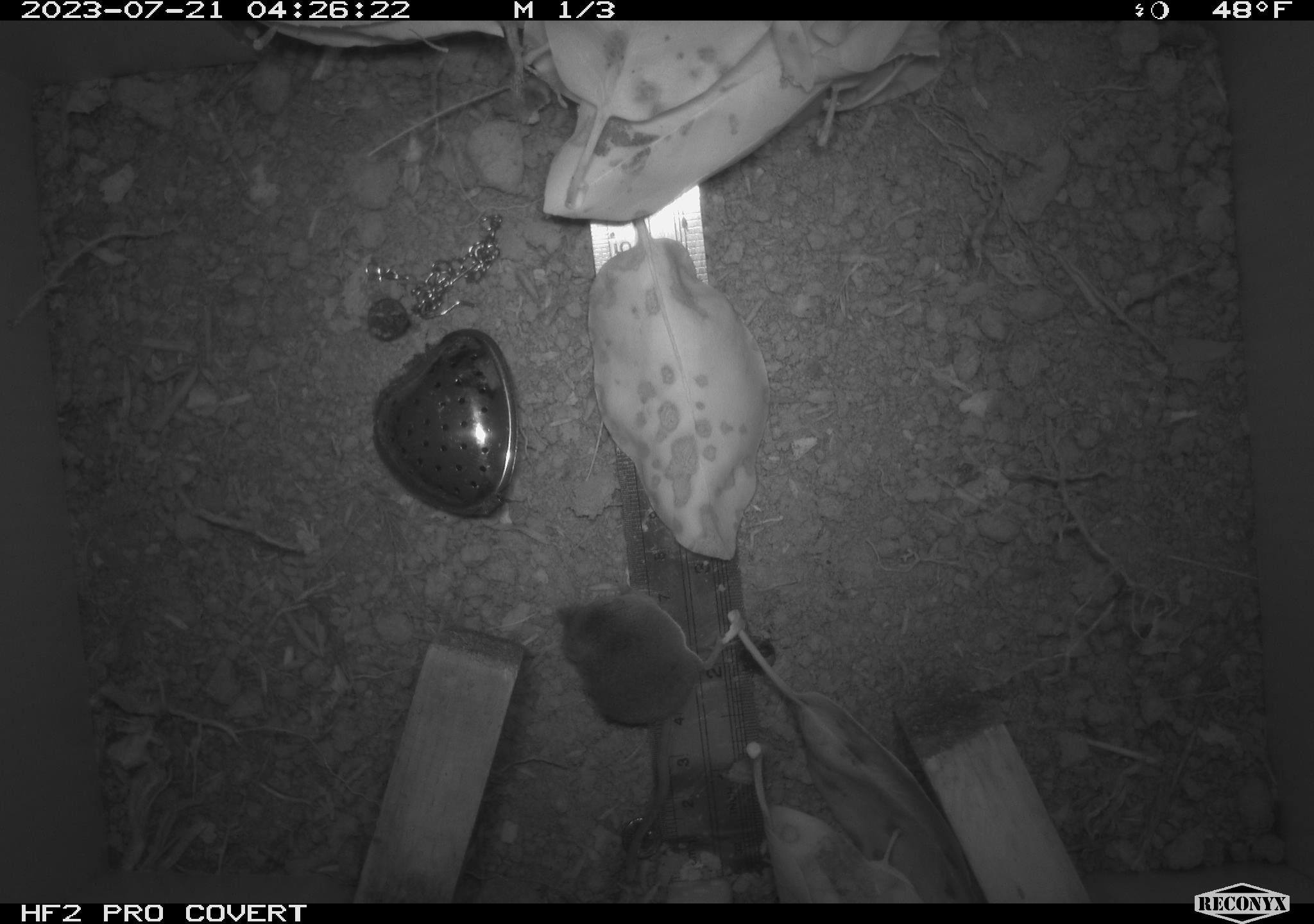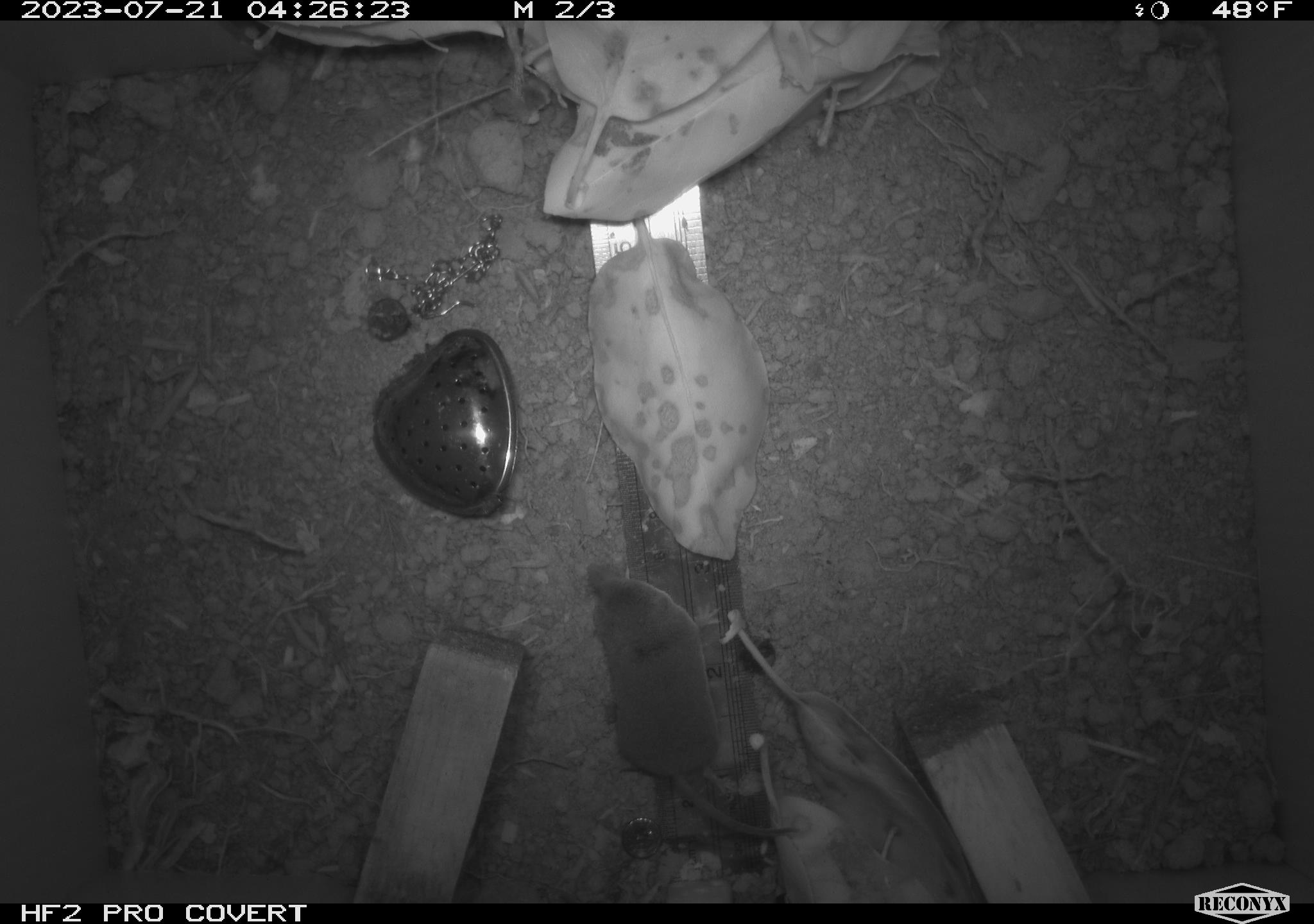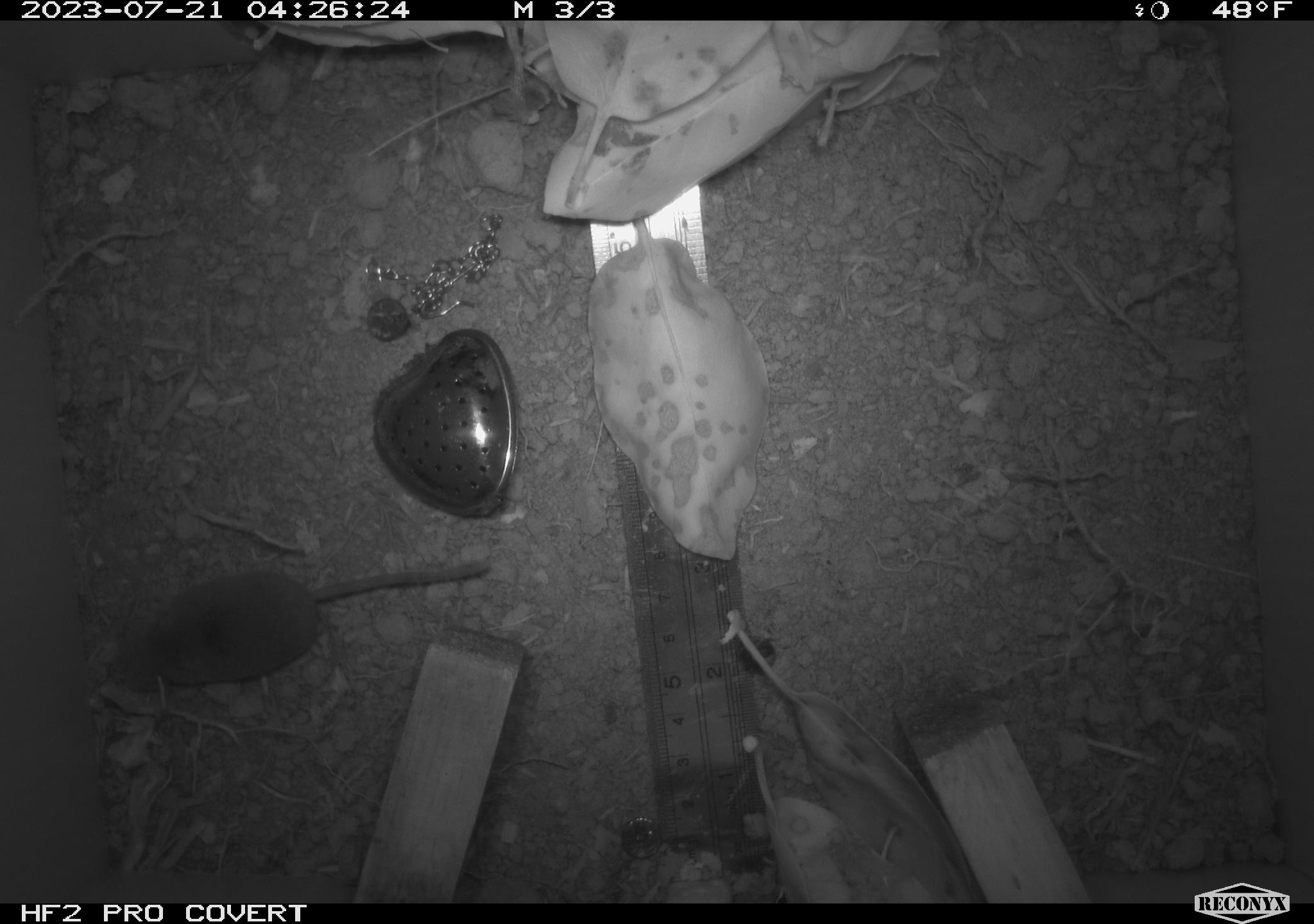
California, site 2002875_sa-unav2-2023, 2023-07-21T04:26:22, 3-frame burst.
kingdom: Animalia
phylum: Chordata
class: Mammalia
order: Eulipotyphla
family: Soricidae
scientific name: Soricidae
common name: shrews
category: soricidae family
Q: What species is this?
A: Soricidae family (shrews) (Soricidae).